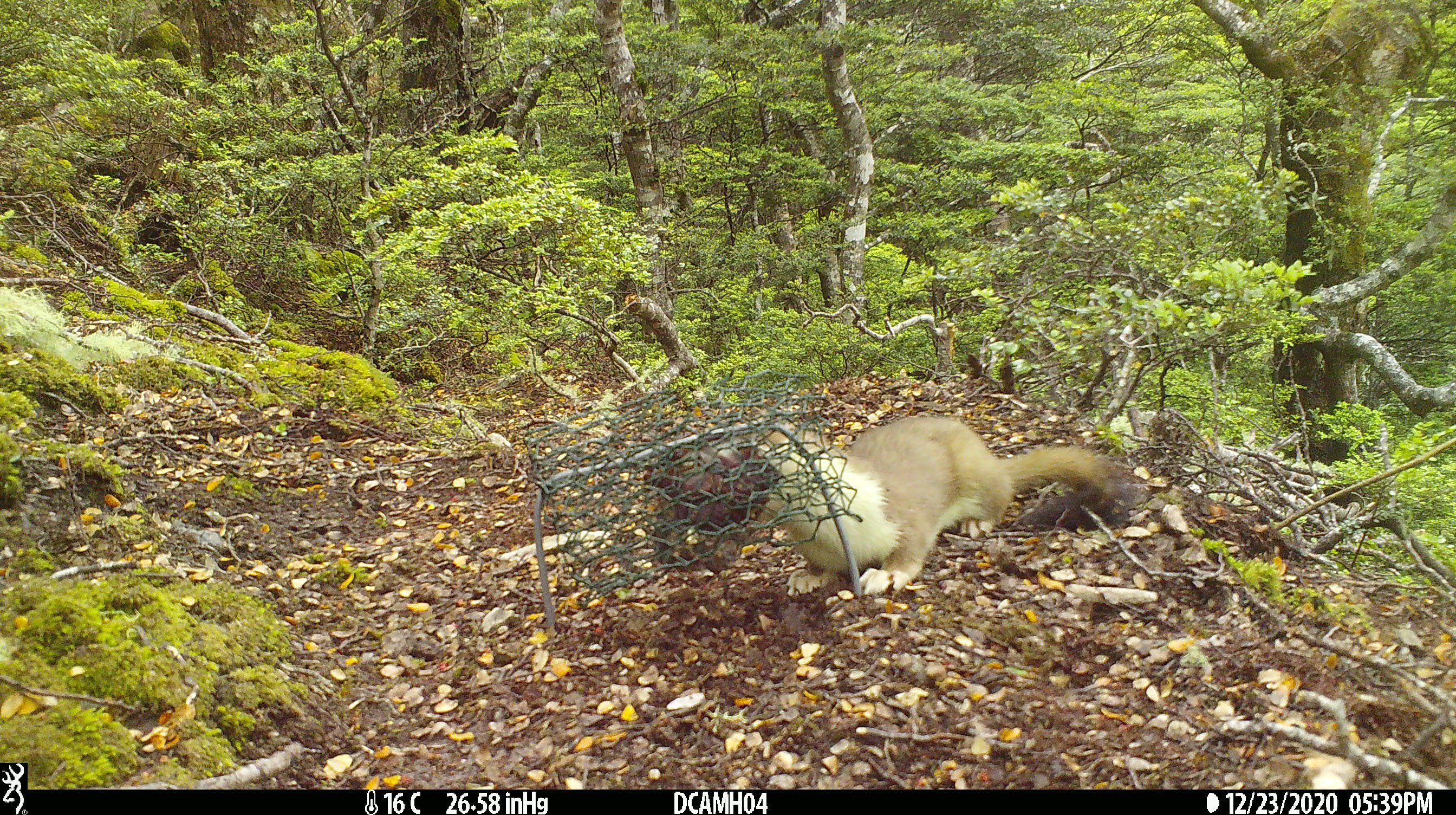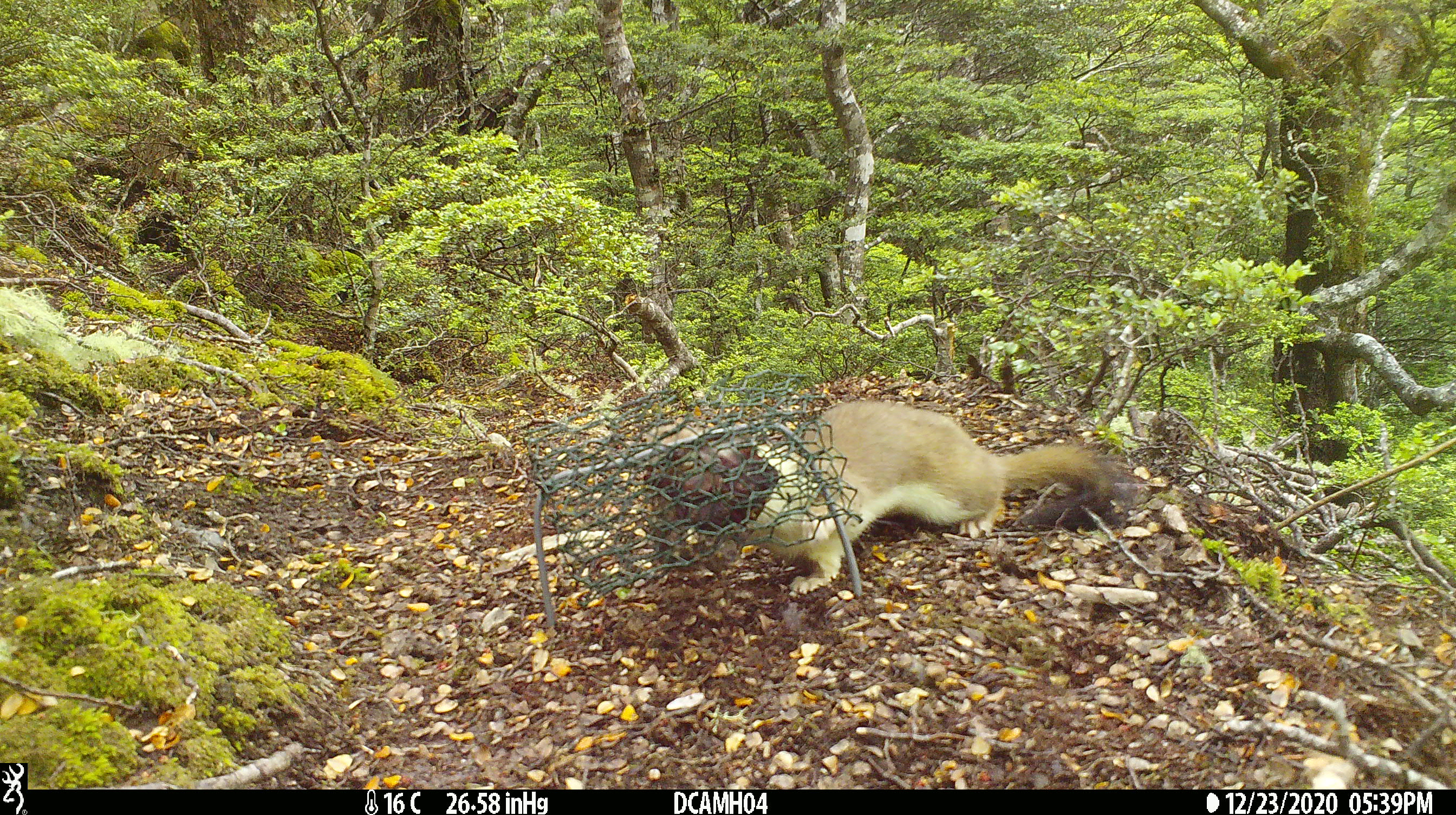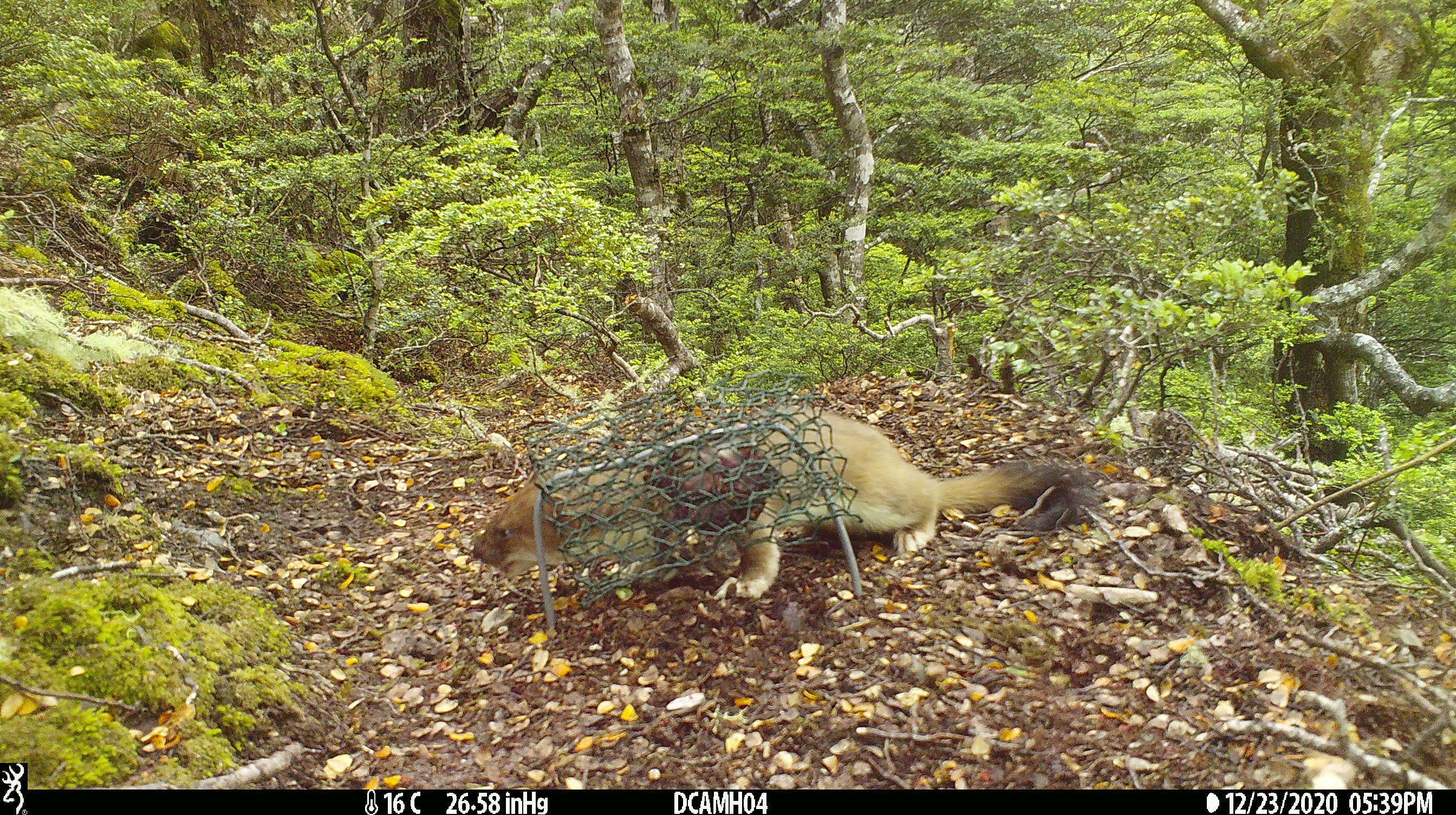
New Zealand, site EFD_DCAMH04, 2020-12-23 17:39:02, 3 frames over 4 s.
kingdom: Animalia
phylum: Chordata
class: Mammalia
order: Carnivora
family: Mustelidae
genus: Mustela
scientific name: Mustela erminea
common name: stoat